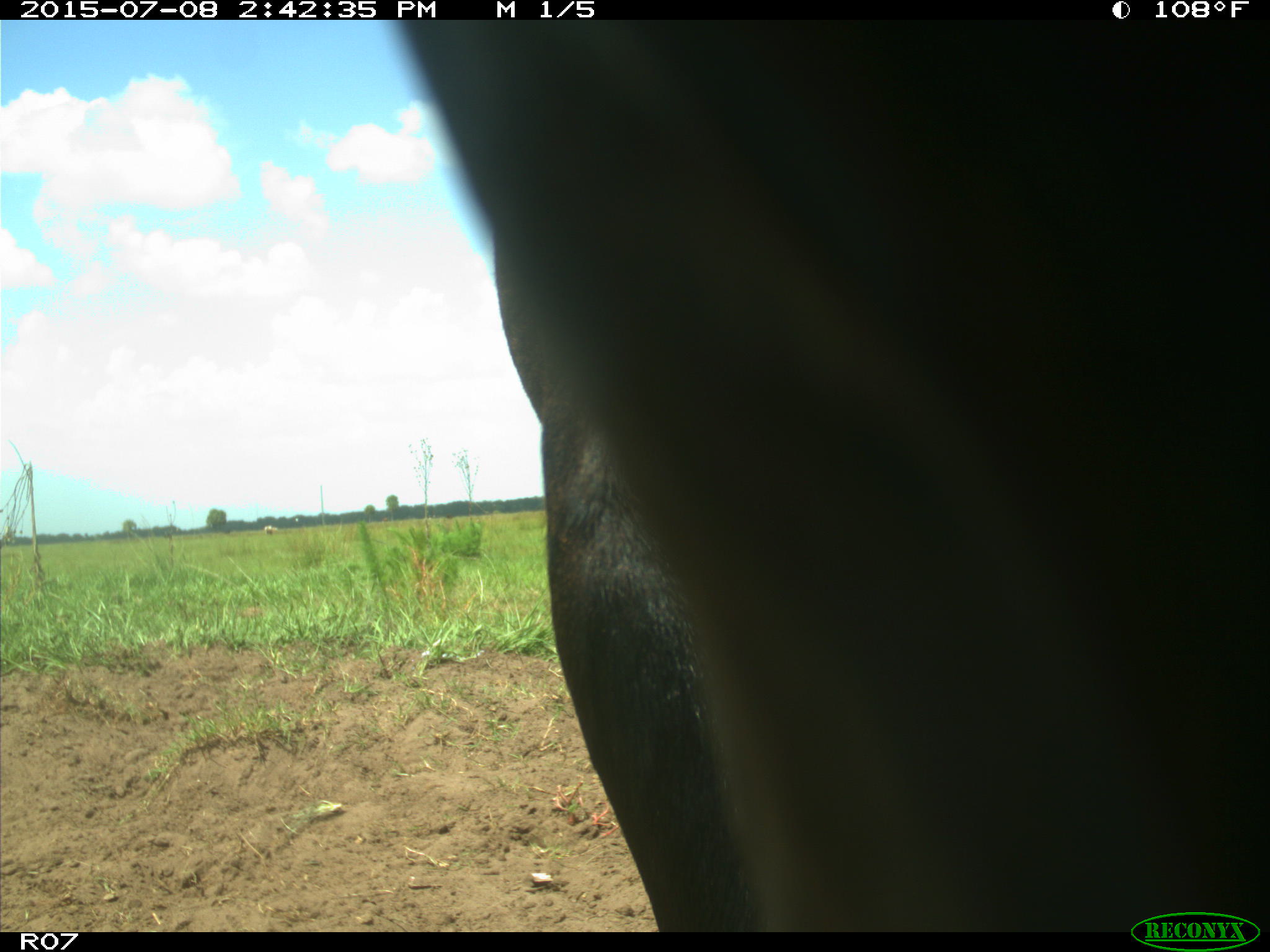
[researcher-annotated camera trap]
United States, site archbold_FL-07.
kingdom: Animalia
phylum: Chordata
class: Mammalia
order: Artiodactyla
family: Bovidae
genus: Bos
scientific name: Bos taurus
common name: domestic cow